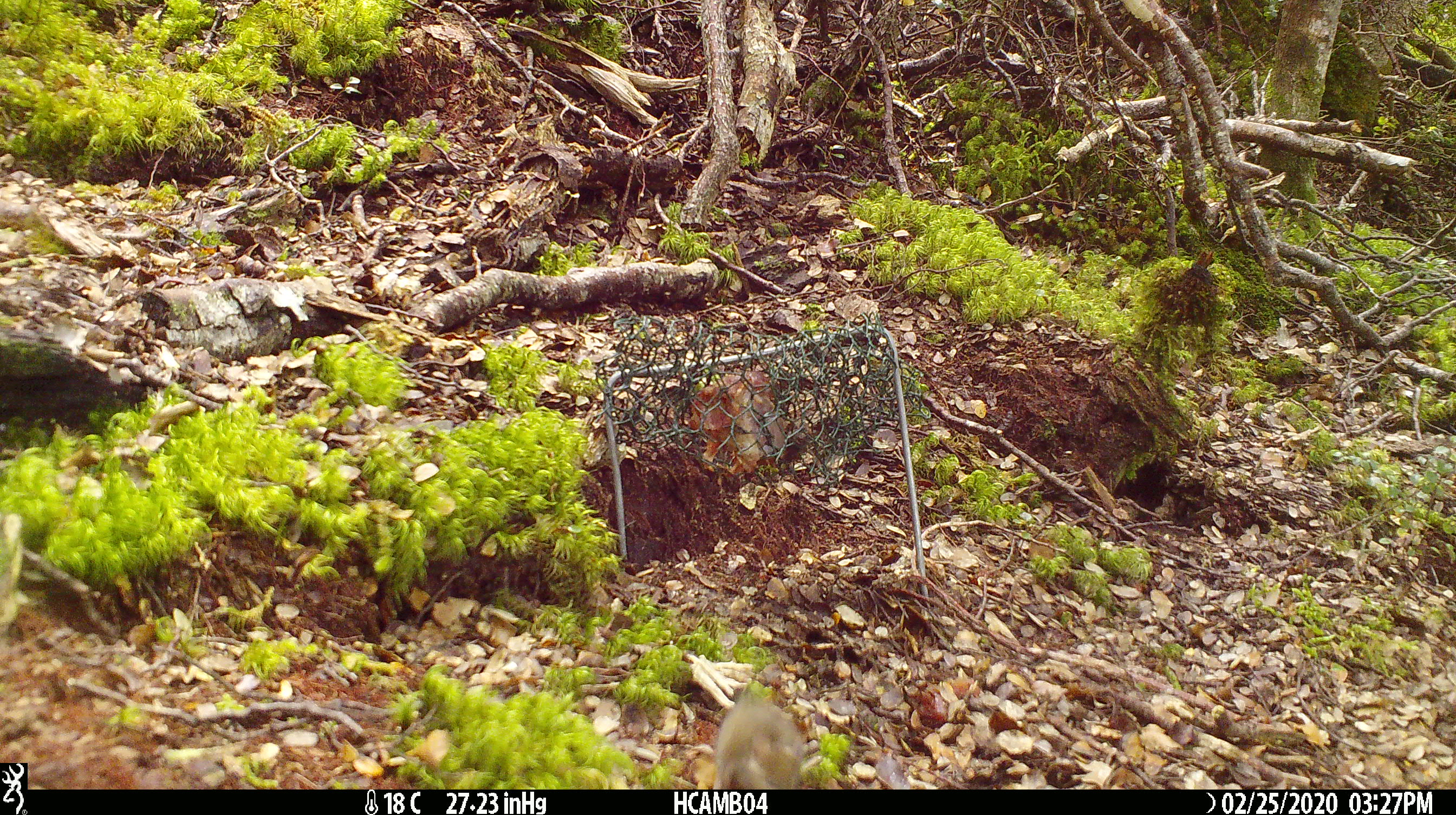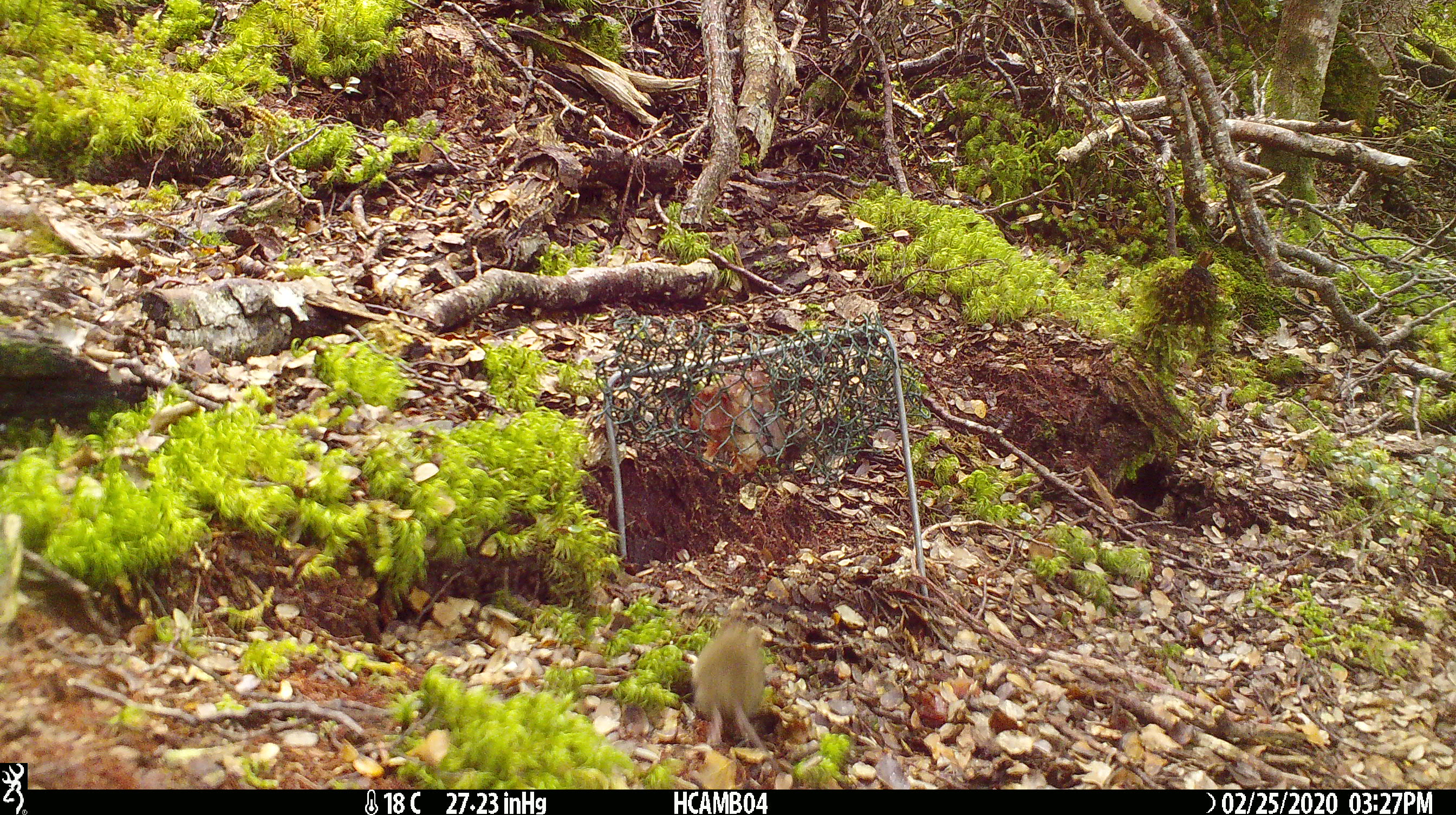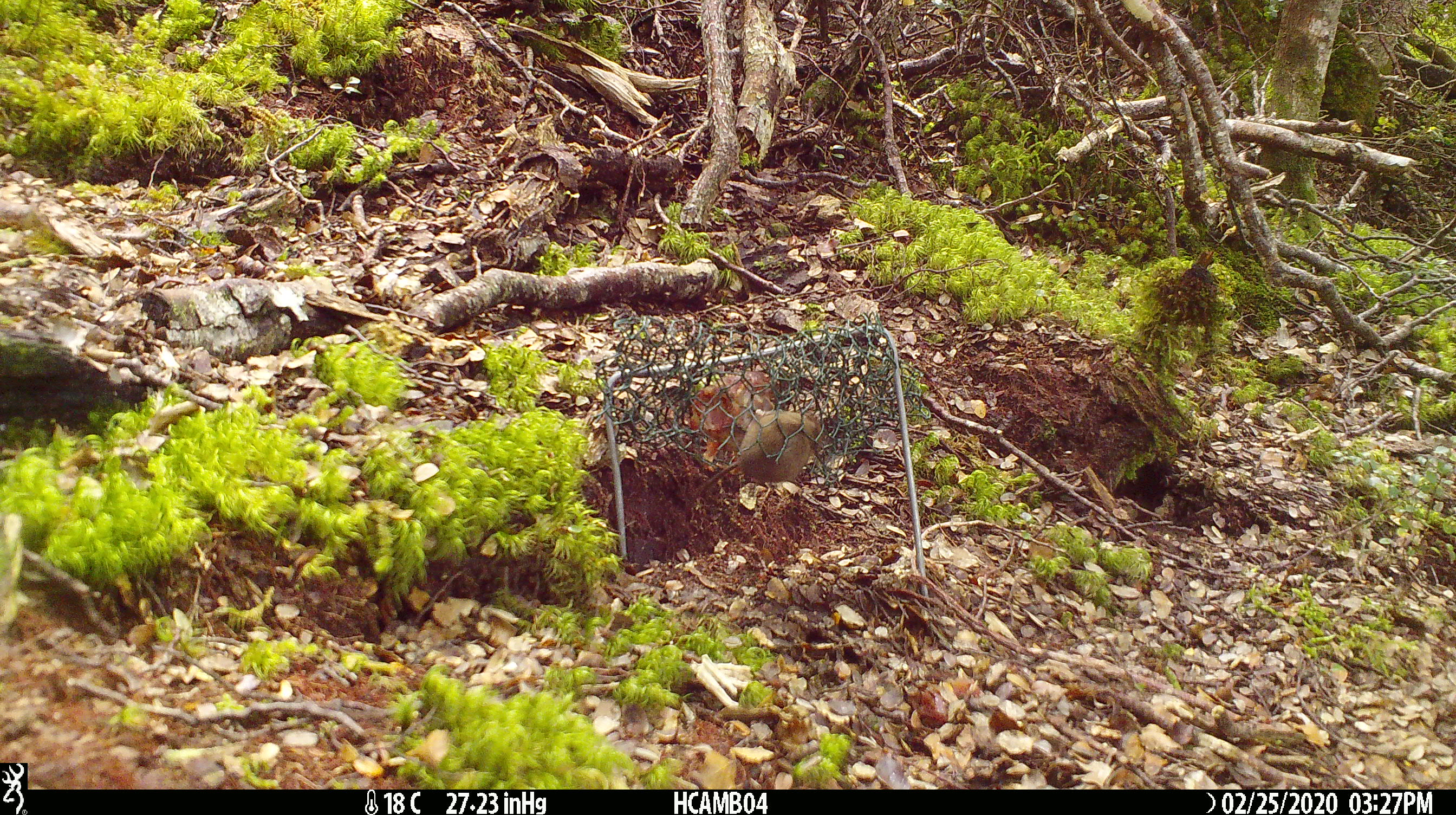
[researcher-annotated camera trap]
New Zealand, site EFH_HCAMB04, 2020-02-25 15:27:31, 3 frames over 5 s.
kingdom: Animalia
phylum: Chordata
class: Mammalia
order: Rodentia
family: Muridae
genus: Mus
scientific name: Mus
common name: mouse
Mouse (Mus).